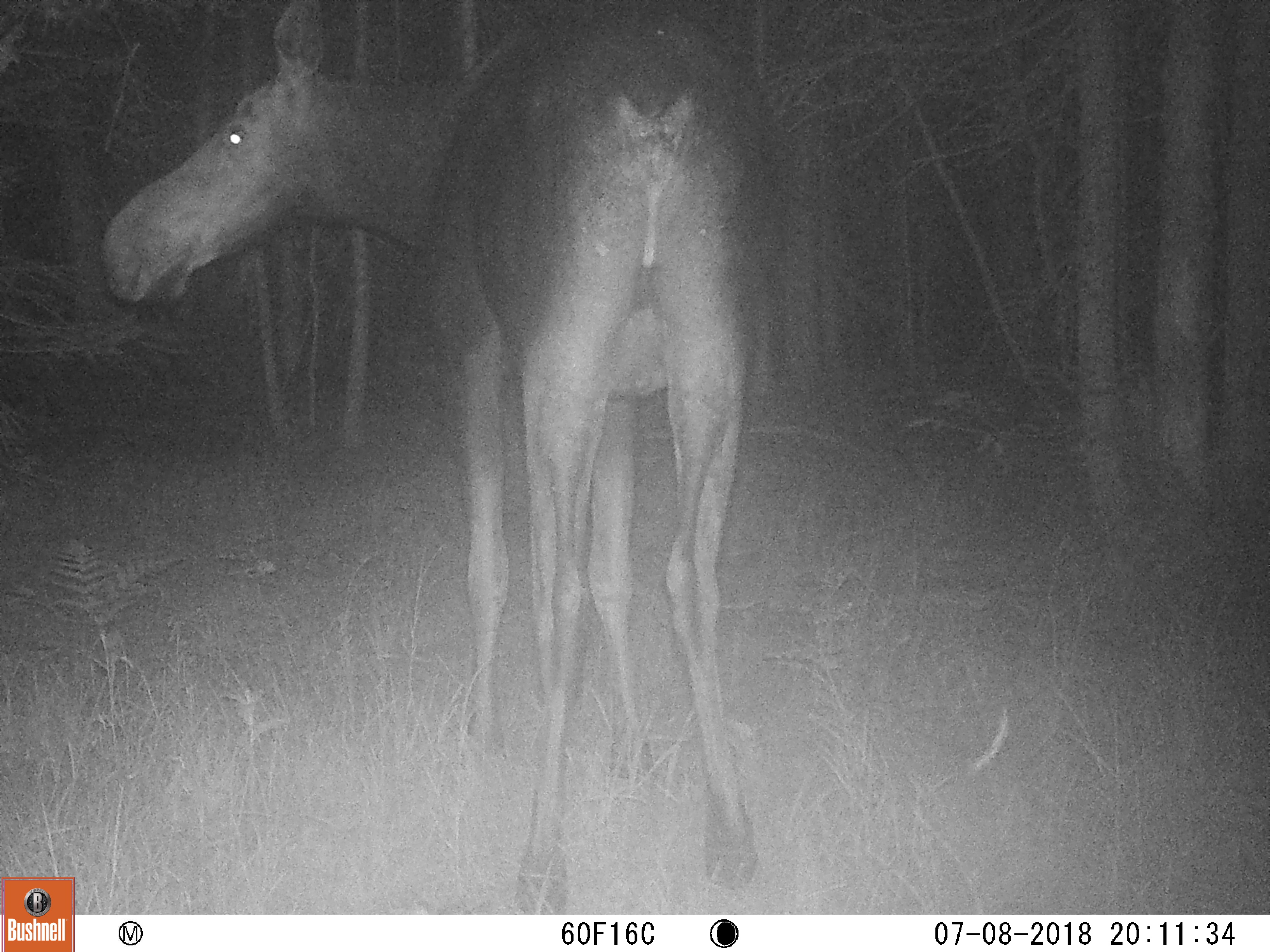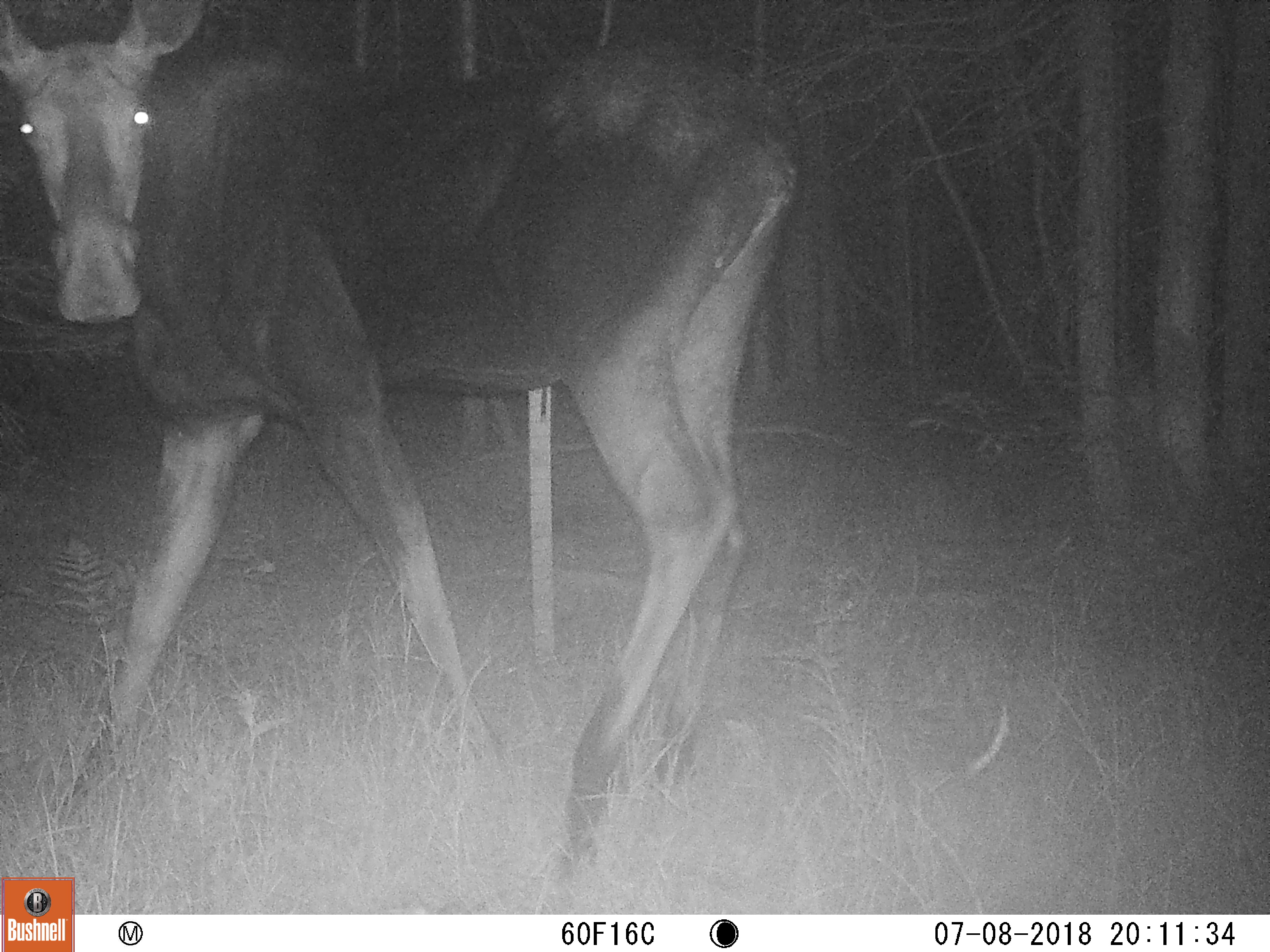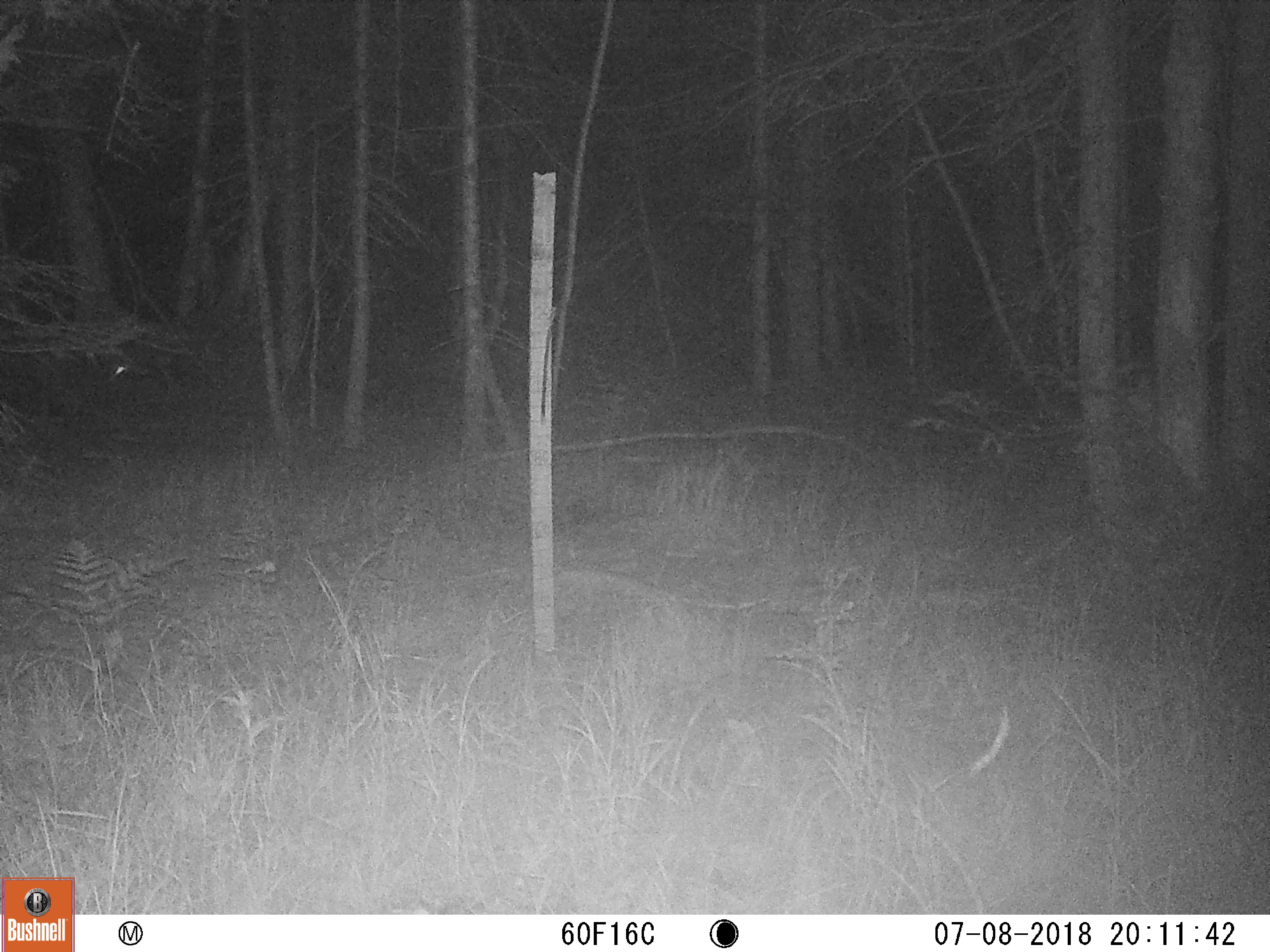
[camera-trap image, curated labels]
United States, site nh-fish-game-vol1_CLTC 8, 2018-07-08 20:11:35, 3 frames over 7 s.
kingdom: Animalia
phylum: Chordata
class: Mammalia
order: Artiodactyla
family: Cervidae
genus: Alces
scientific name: Alces alces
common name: moose